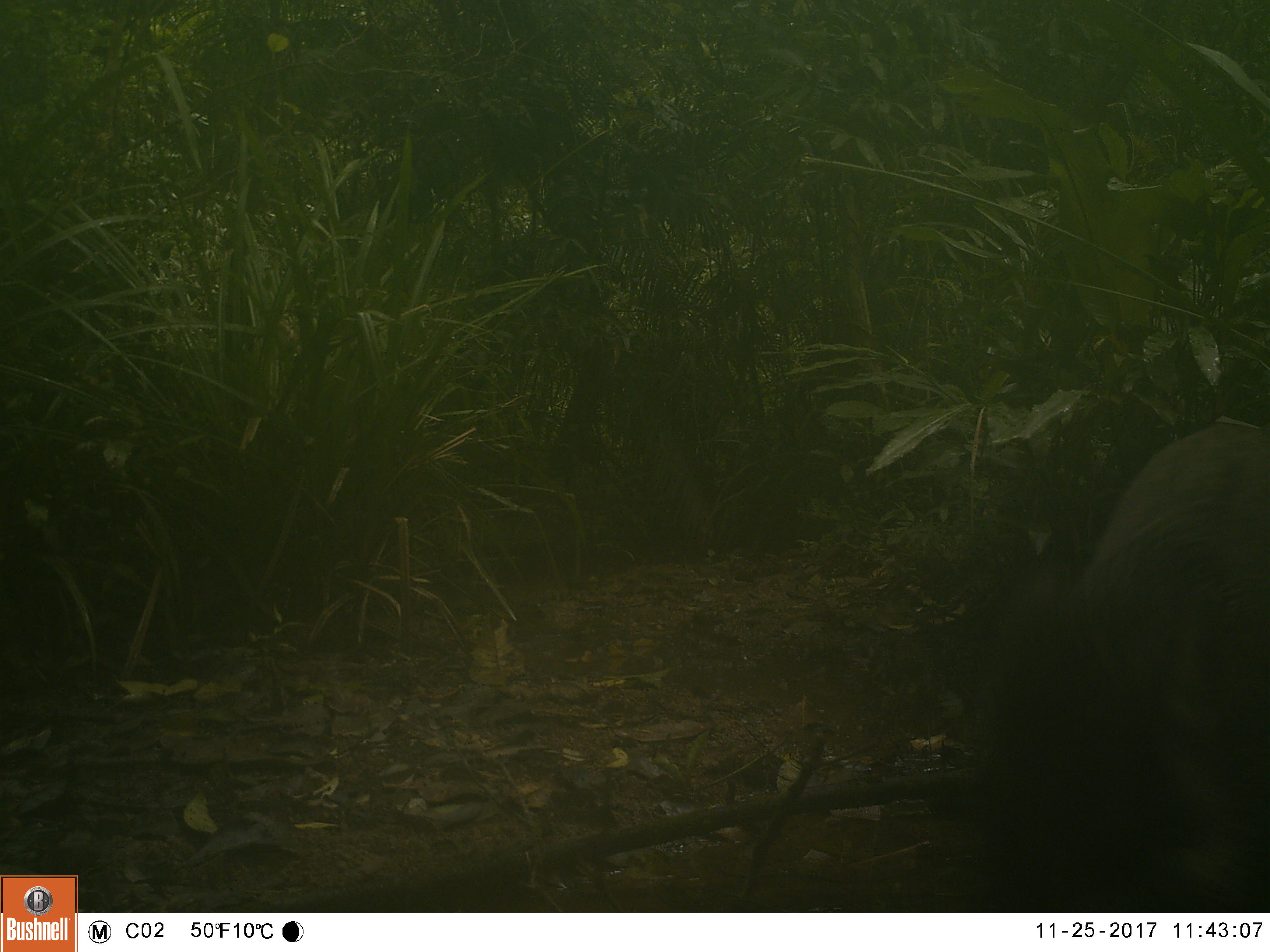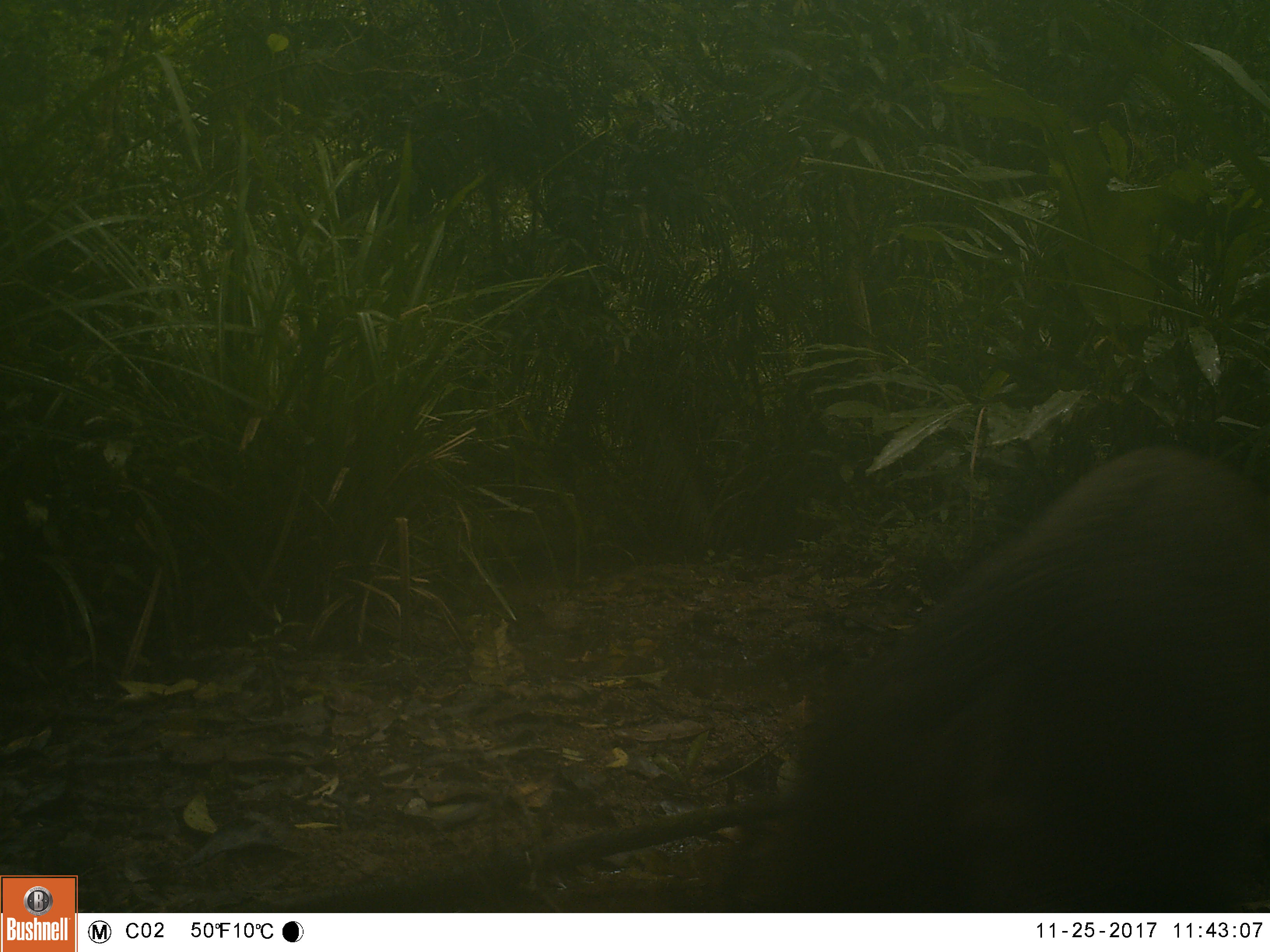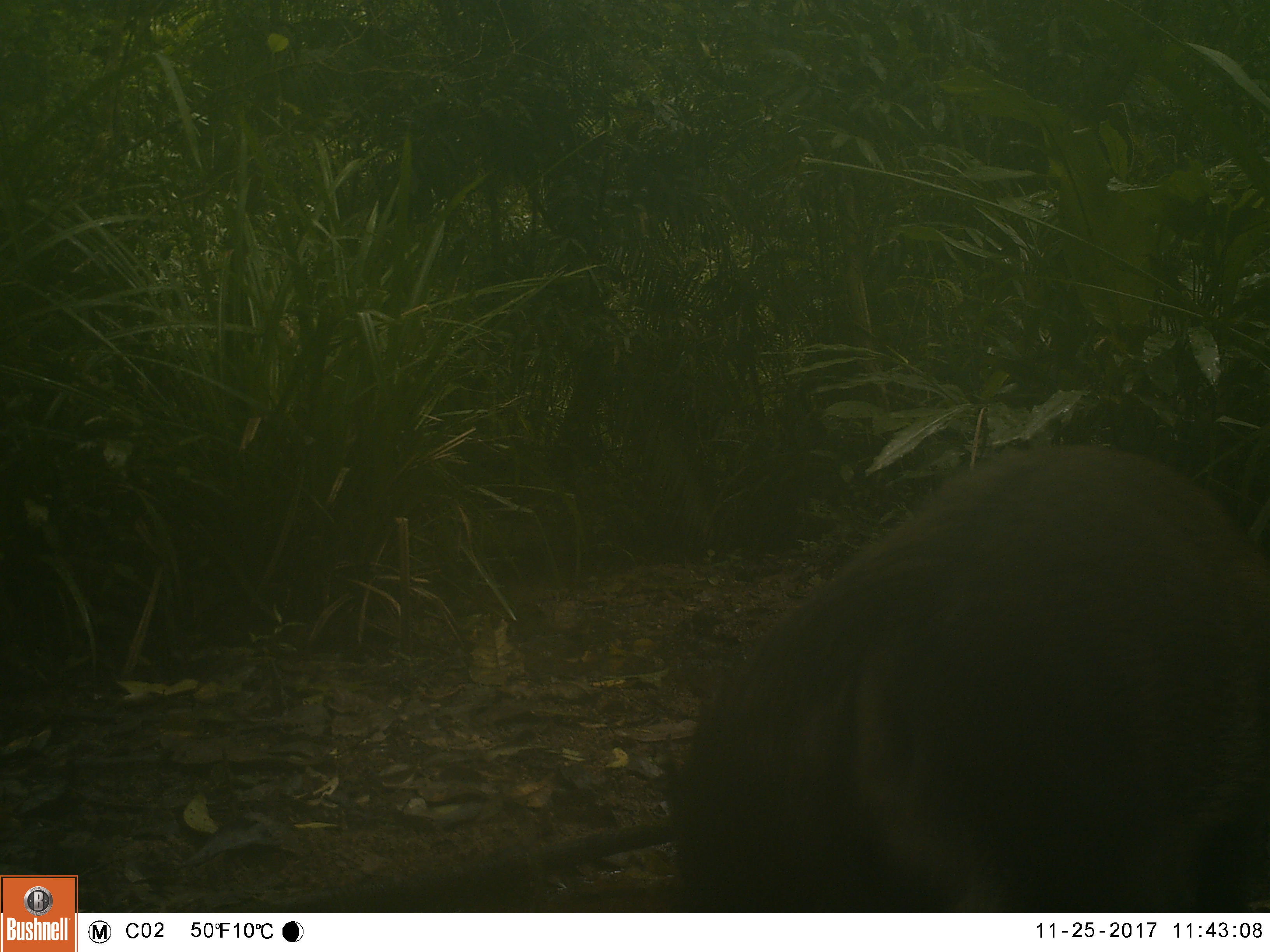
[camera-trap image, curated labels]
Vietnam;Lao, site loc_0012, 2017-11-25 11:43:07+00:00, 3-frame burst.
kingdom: Animalia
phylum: Chordata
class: Mammalia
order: Artiodactyla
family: Suidae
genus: Sus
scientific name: Sus scrofa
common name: eurasian wild pig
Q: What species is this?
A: Eurasian wild pig (Sus scrofa).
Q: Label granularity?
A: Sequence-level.